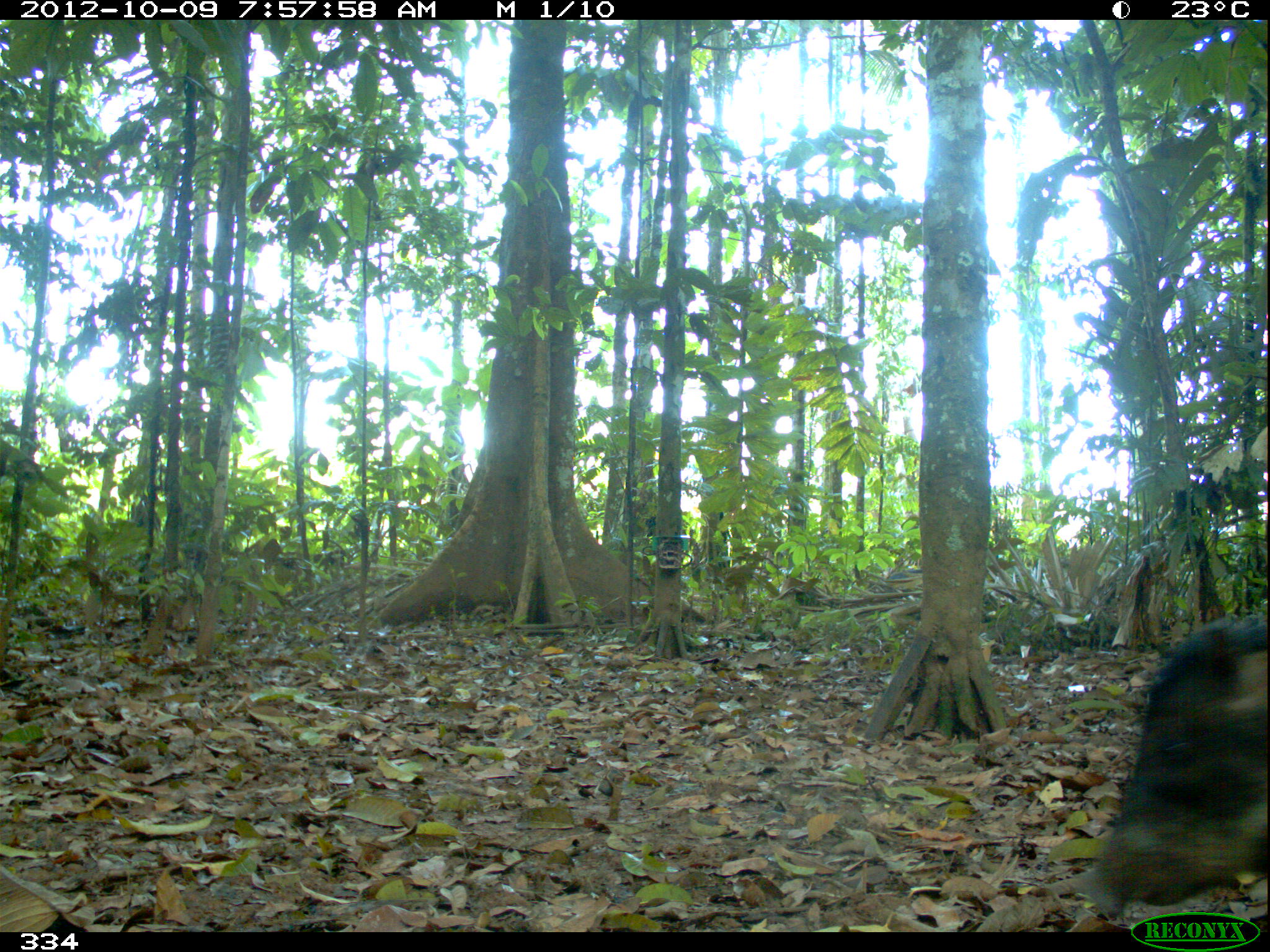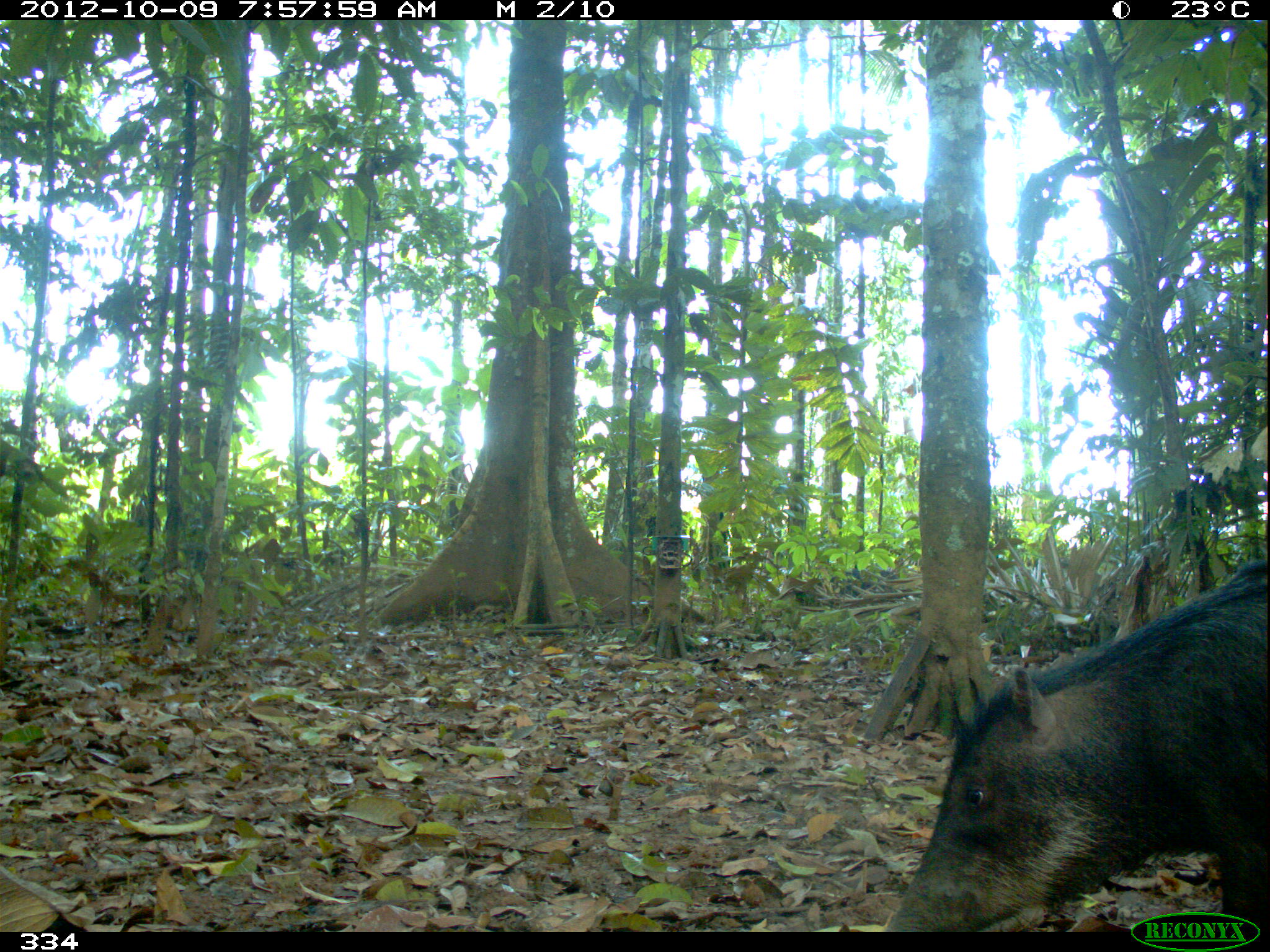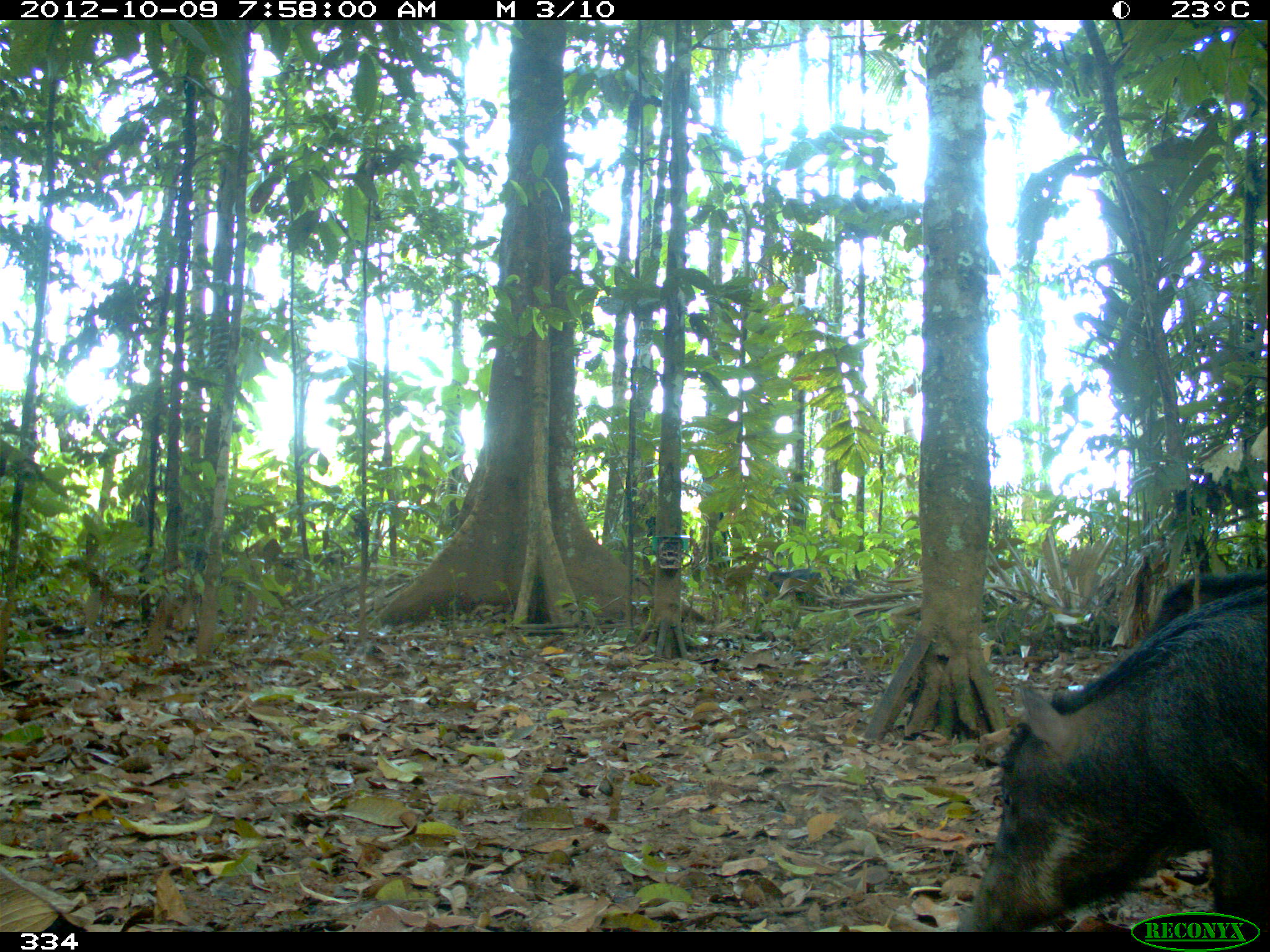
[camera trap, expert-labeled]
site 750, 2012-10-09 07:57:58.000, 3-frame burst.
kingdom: Animalia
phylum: Chordata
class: Mammalia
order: Artiodactyla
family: Tayassuidae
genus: Tayassu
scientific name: Tayassu pecari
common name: white-lipped peccary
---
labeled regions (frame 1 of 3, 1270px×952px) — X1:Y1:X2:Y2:
tayassu pecari: 1077:616:1268:920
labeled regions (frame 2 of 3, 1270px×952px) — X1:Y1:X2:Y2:
tayassu pecari: 884:556:1270:932